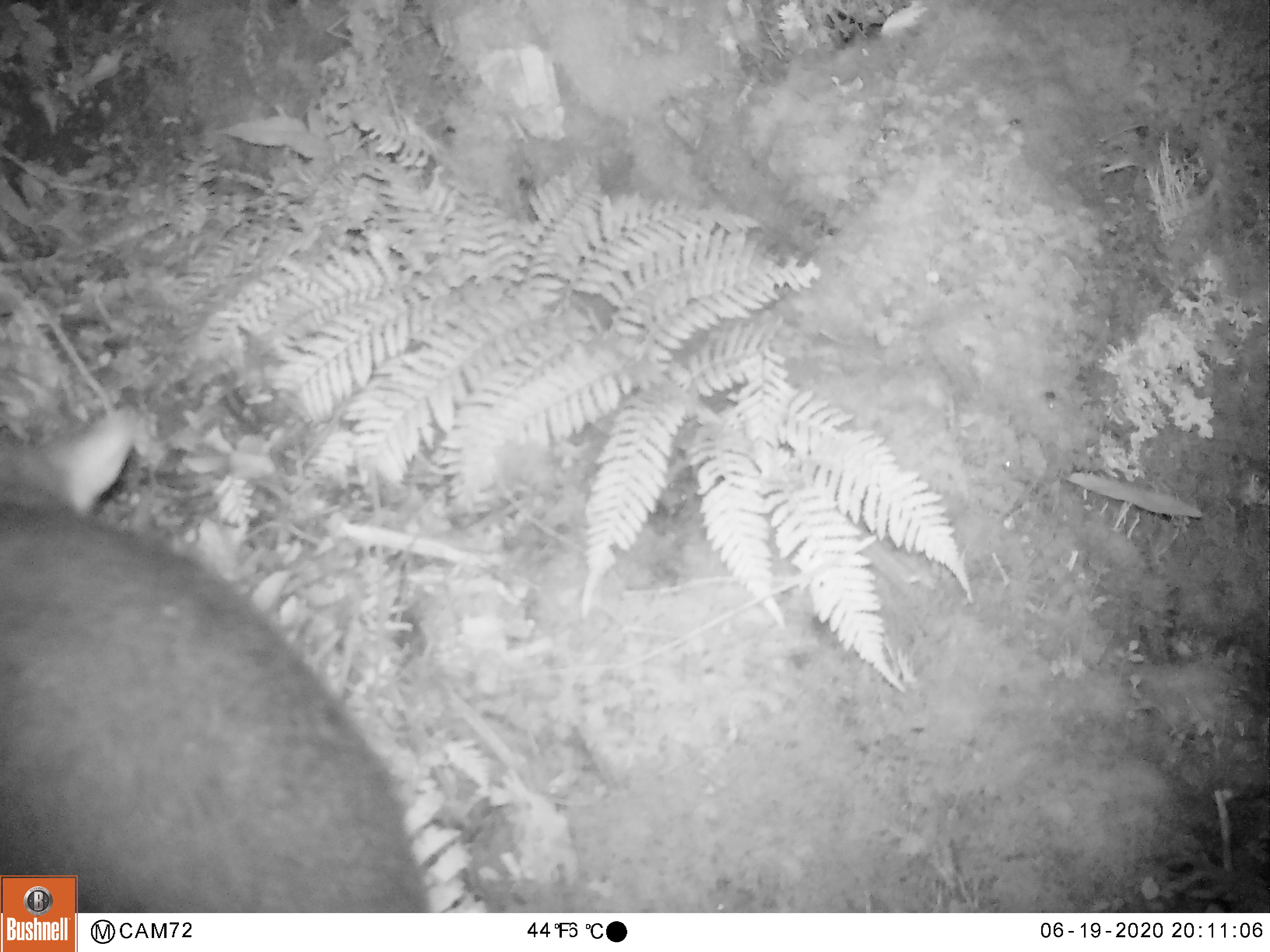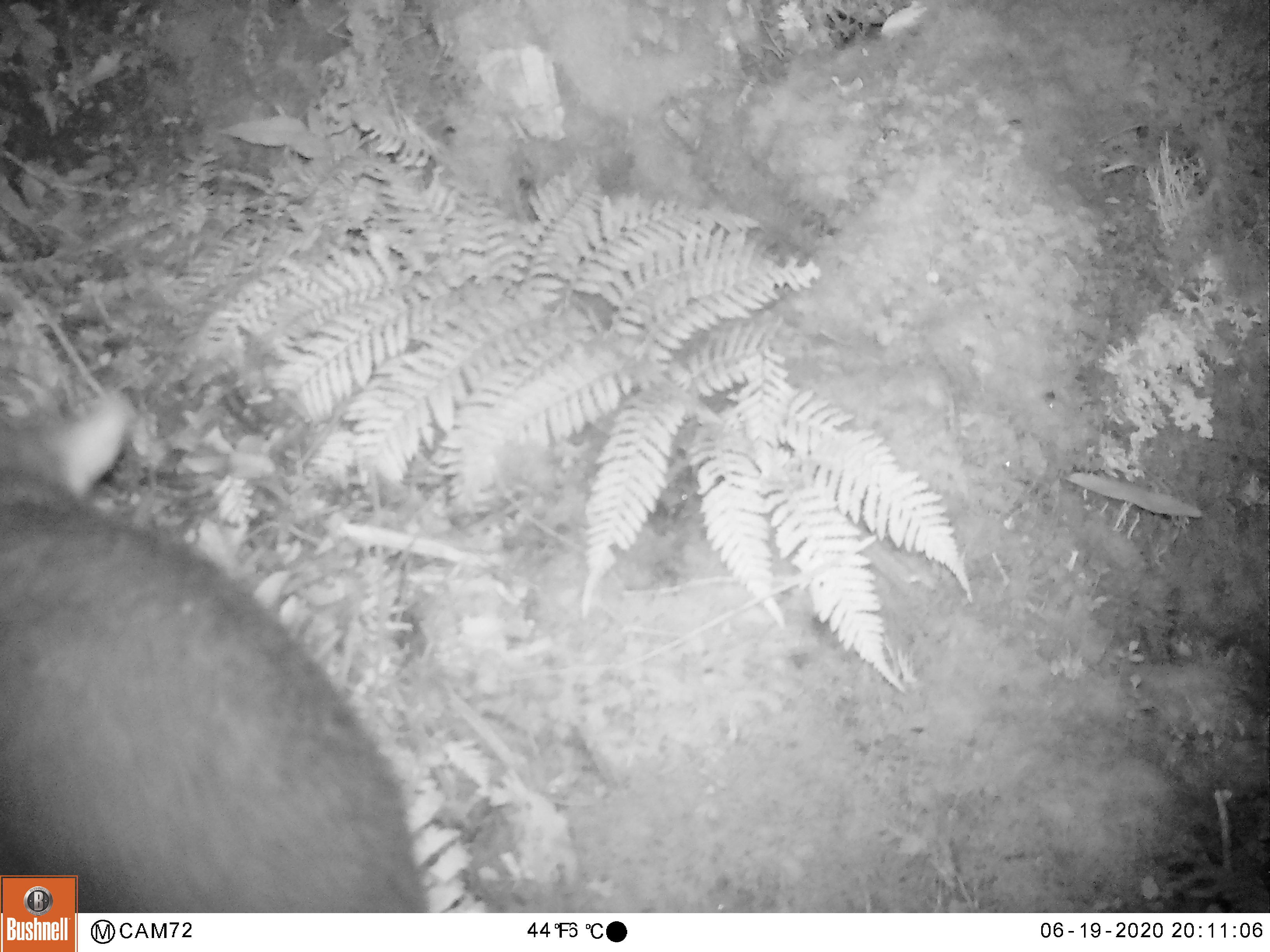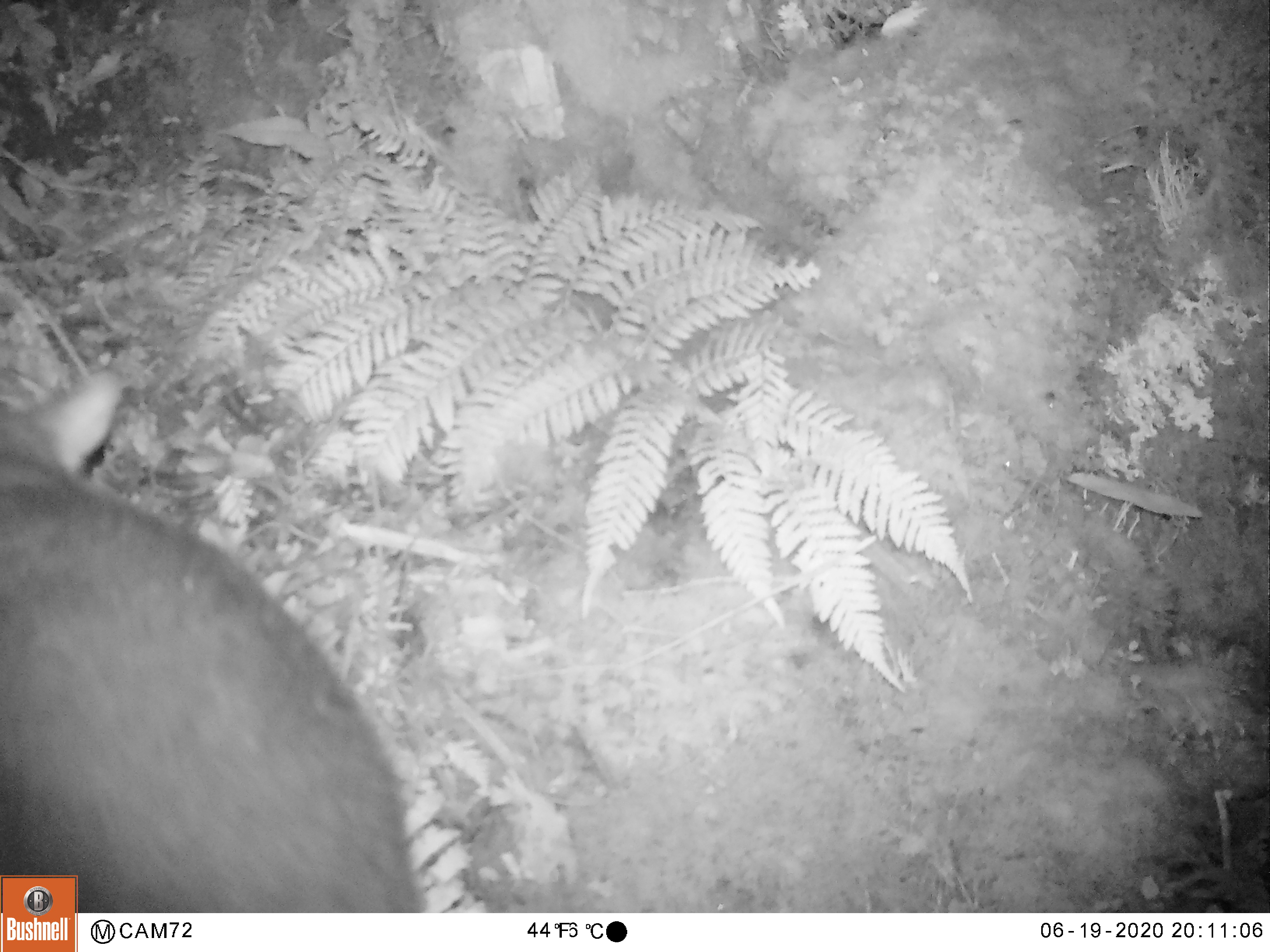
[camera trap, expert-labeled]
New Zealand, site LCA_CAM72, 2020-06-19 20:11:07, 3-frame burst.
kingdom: Animalia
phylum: Chordata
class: Mammalia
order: Diprotodontia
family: Phalangeridae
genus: Trichosurus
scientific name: Trichosurus vulpecula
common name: common brushtail possum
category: possum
Possum (common brushtail possum) (Trichosurus vulpecula).